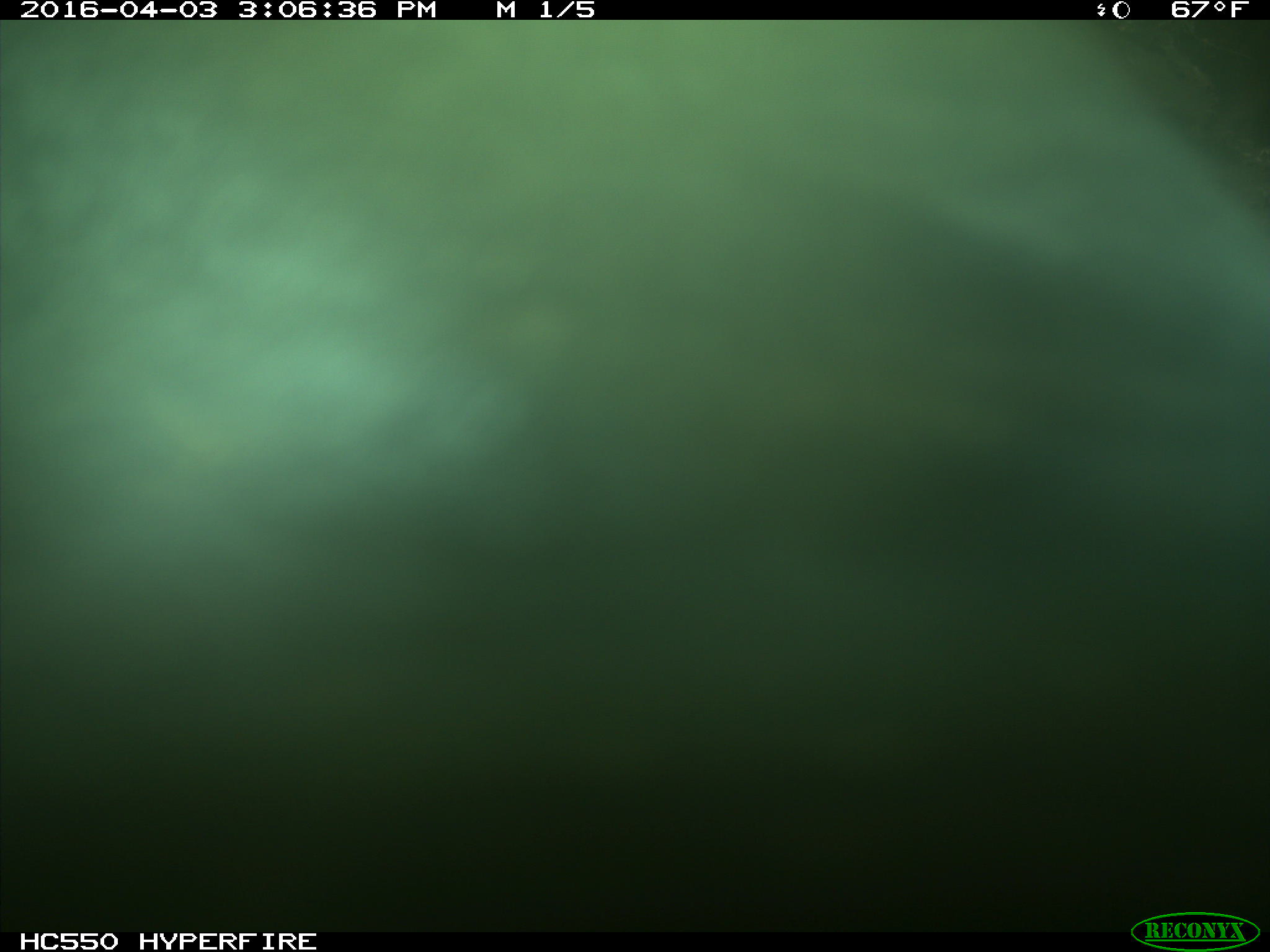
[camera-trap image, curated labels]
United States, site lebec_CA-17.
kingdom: Animalia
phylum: Chordata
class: Mammalia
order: Artiodactyla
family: Bovidae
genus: Bos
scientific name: Bos taurus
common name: domestic cow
Bos taurus (domestic cow).